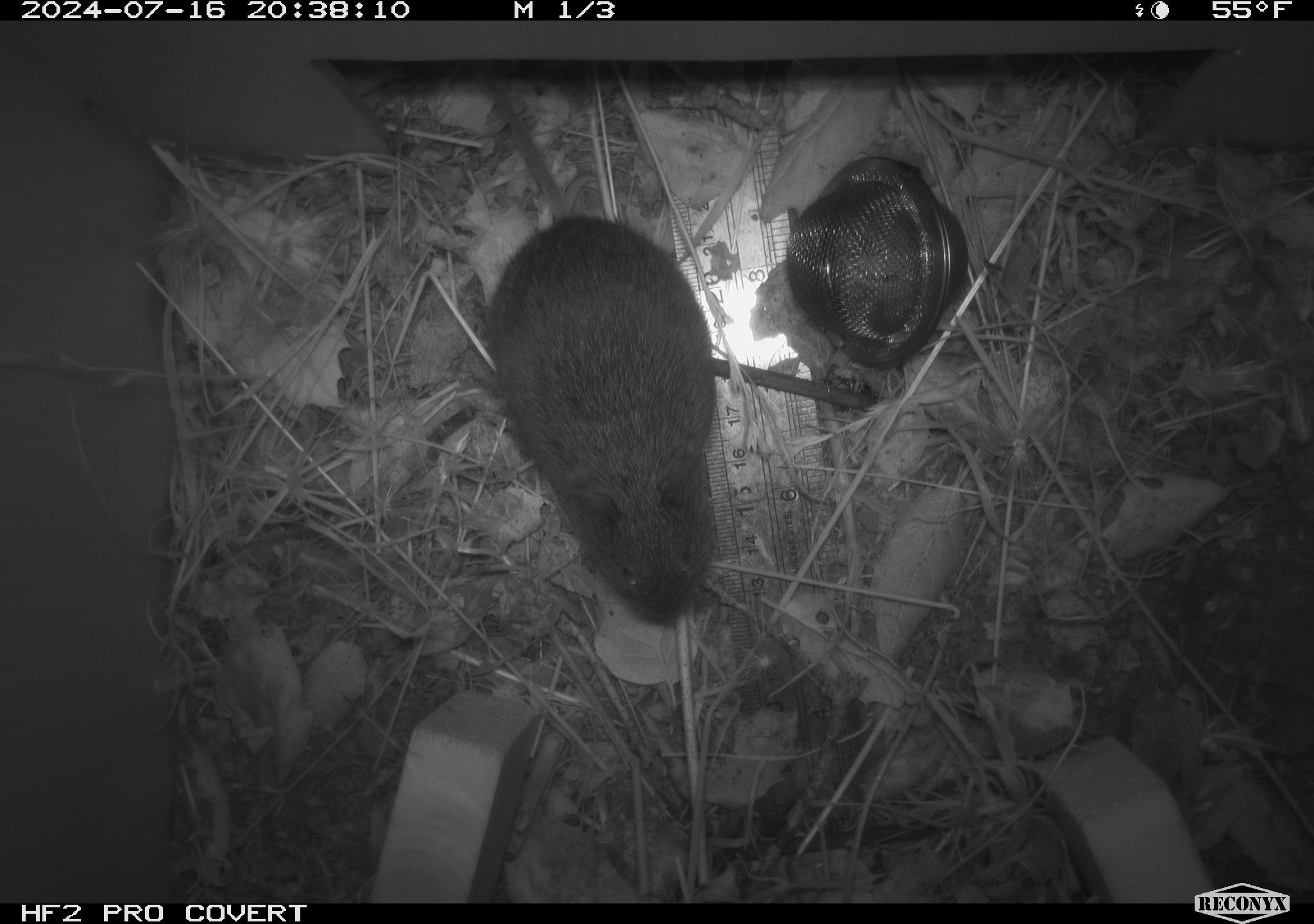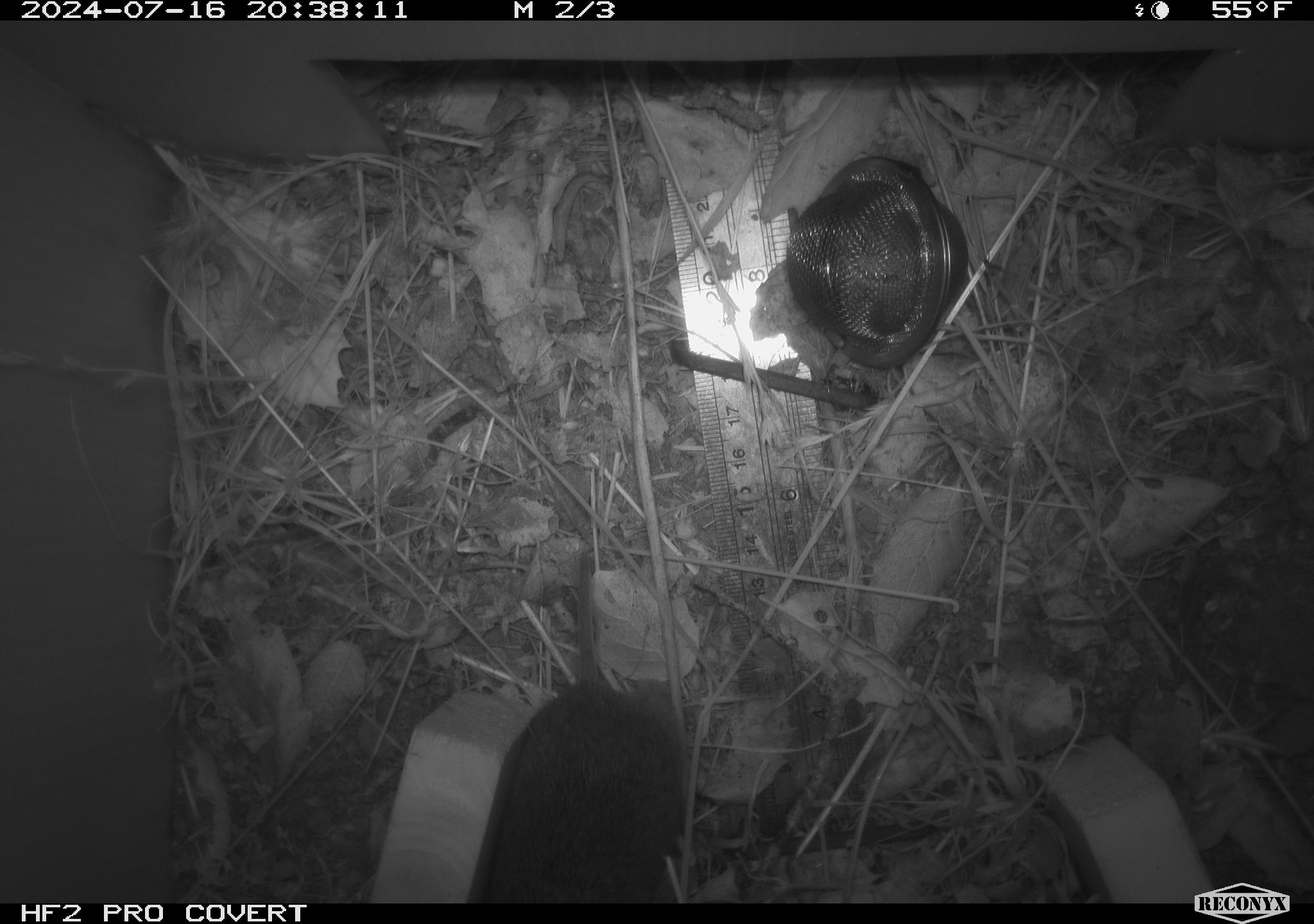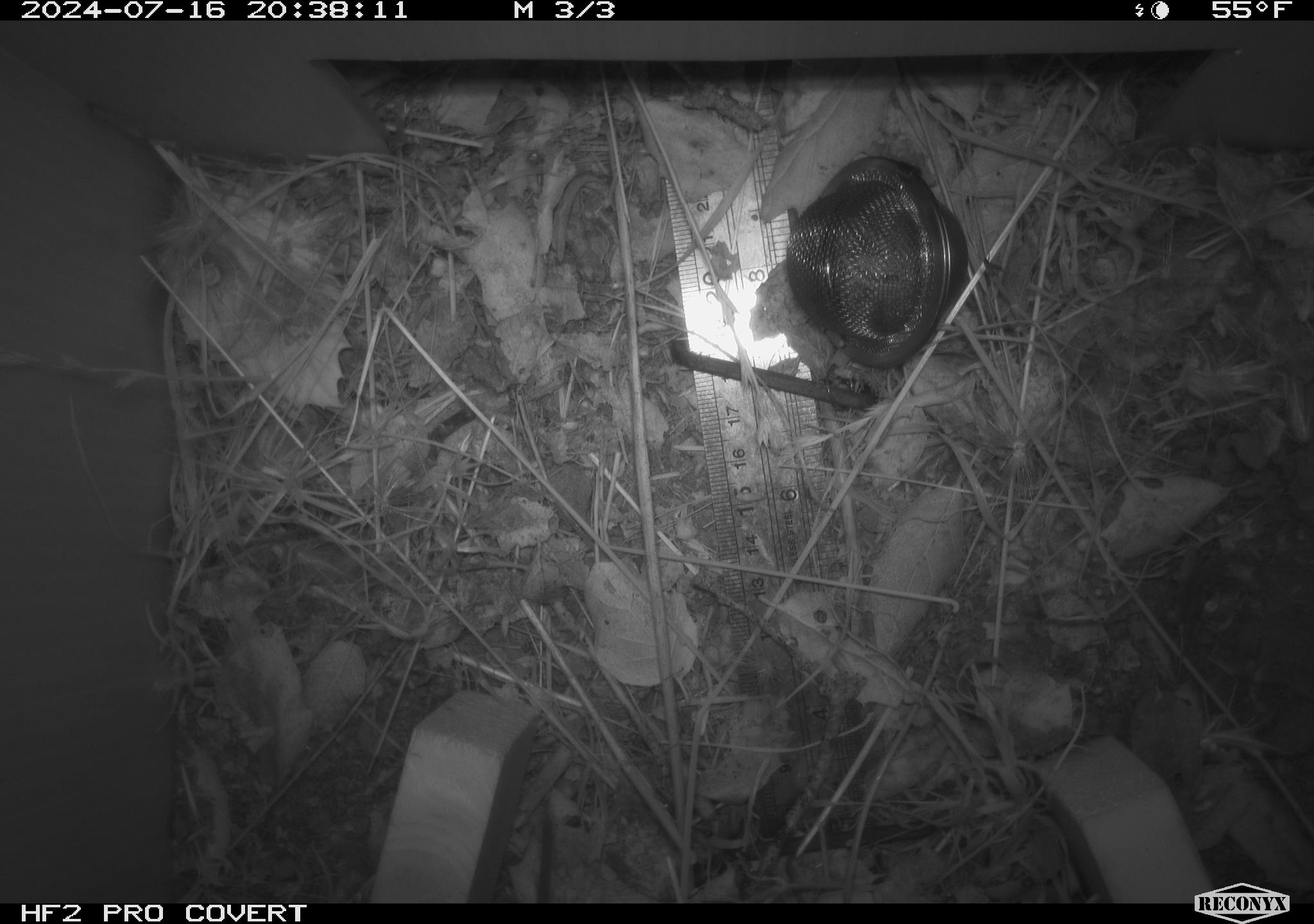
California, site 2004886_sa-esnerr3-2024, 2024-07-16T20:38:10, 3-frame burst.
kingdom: Animalia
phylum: Chordata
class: Mammalia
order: Rodentia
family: Cricetidae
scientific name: Cricetidae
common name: hamsters, voles, lemmings, and allies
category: cricetidae family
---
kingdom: Animalia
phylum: Chordata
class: Mammalia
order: Rodentia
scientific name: Rodentia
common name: rodent